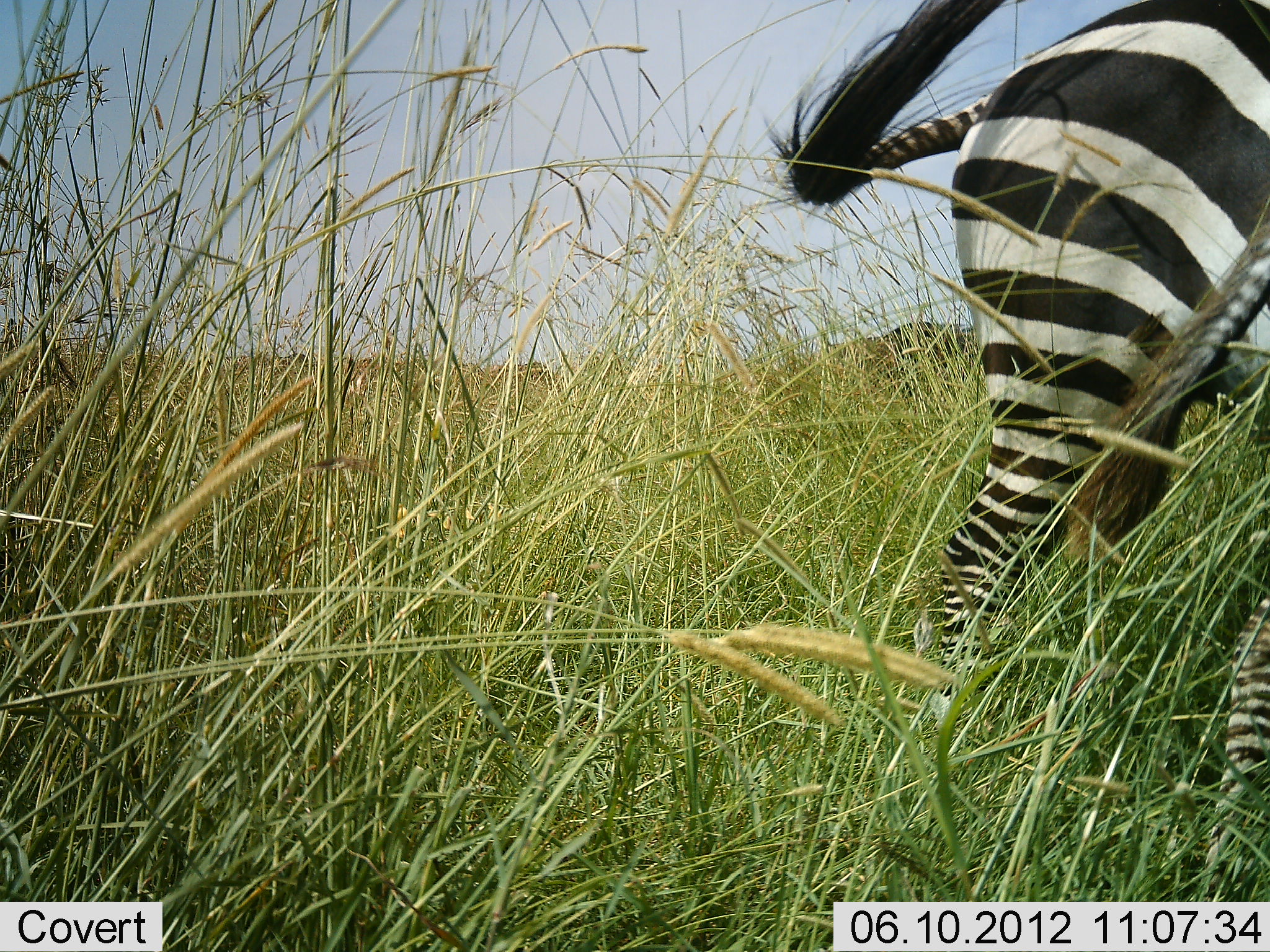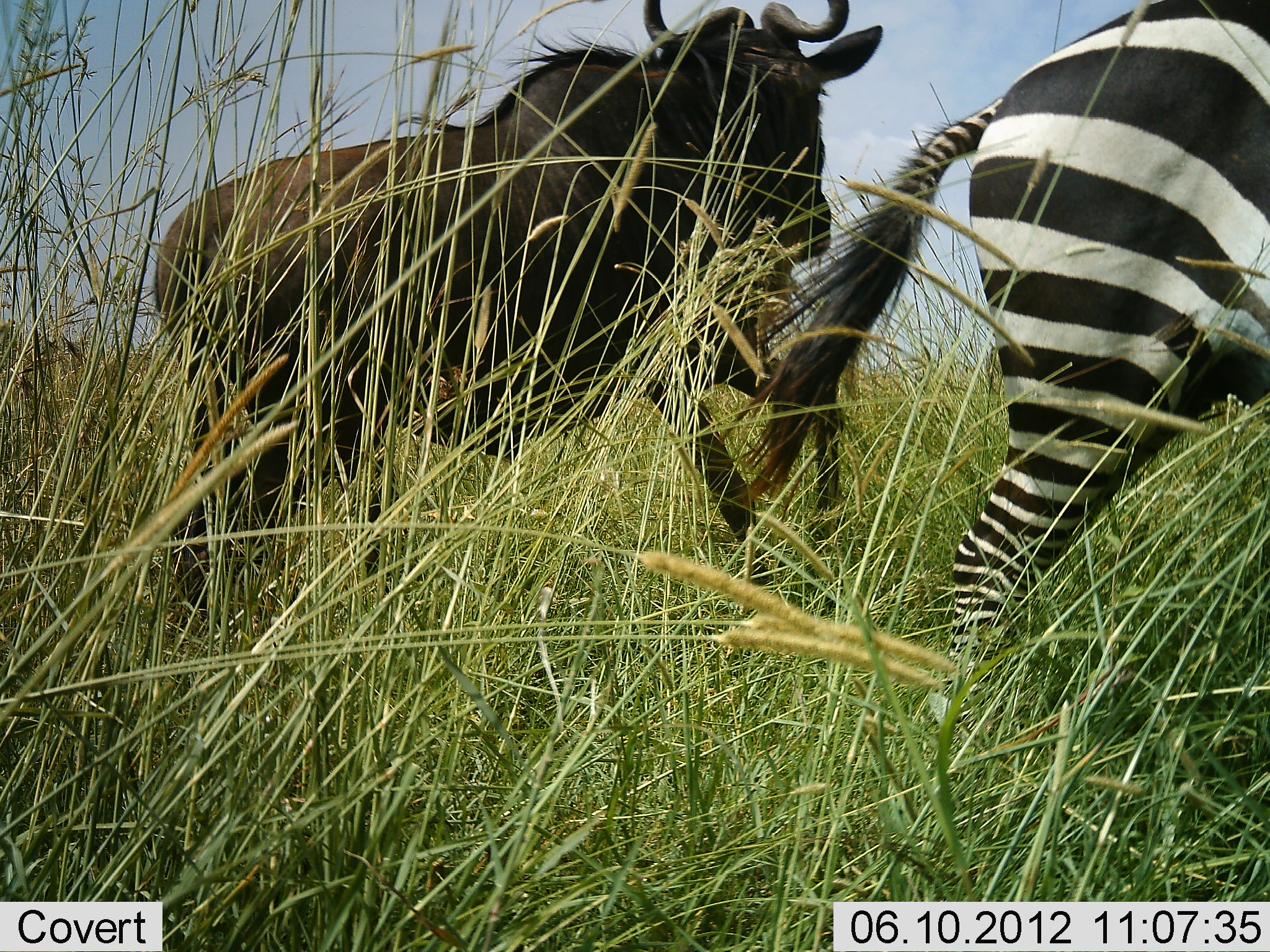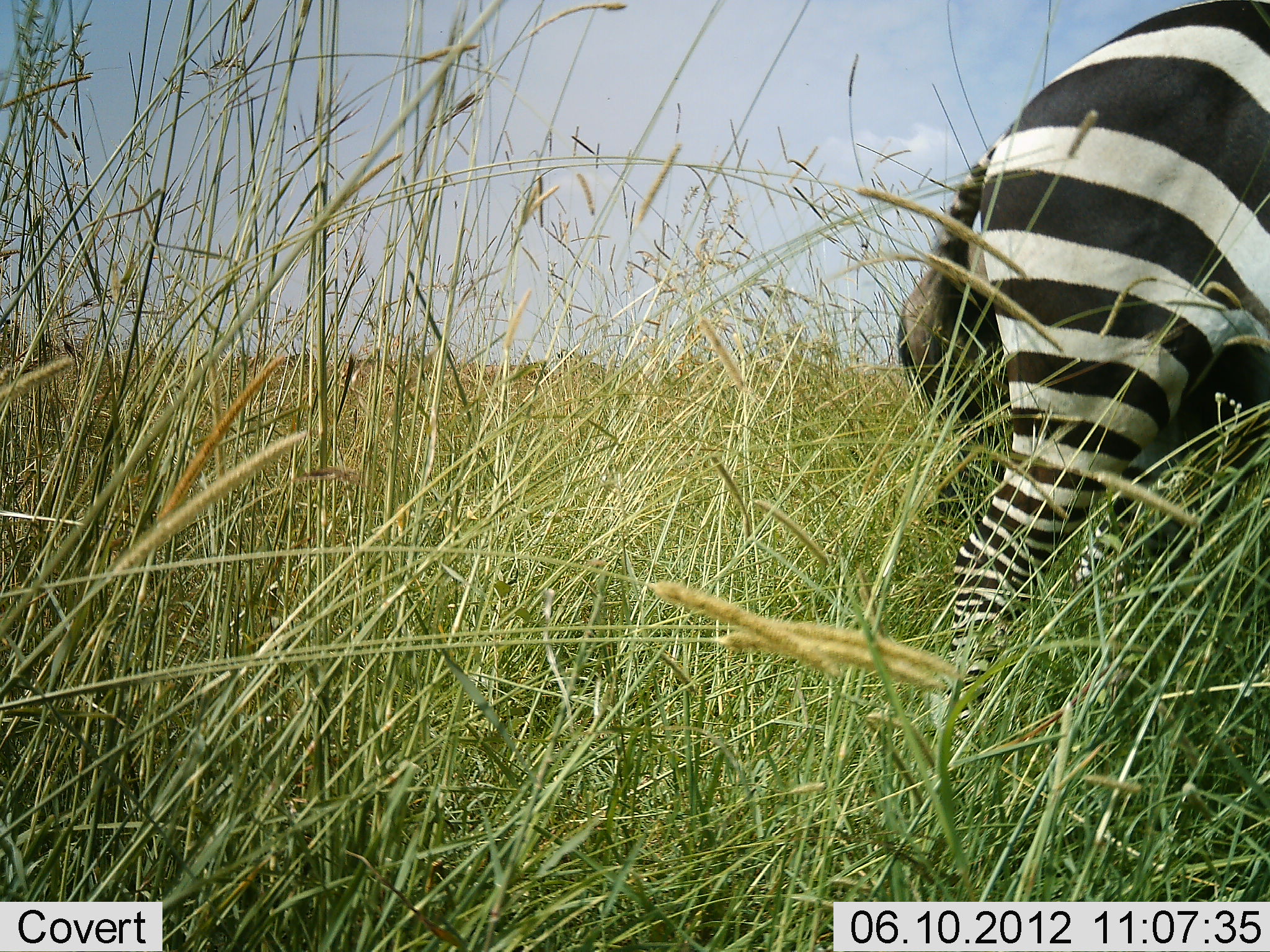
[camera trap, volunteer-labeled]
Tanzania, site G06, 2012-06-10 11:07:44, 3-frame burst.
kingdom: Animalia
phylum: Chordata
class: Mammalia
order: Artiodactyla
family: Bovidae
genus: Connochaetes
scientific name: Connochaetes taurinus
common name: blue wildebeest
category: wildebeest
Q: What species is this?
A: Wildebeest (blue wildebeest) (Connochaetes taurinus).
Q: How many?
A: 1.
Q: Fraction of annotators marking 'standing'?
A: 18%.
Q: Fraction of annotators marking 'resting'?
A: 0%.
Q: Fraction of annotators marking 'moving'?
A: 82%.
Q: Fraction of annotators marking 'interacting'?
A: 0%.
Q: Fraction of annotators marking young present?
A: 0%.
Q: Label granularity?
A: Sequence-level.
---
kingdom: Animalia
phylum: Chordata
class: Mammalia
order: Perissodactyla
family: Equidae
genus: Equus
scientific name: Equus quagga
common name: plains zebra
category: zebra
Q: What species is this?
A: Zebra (plains zebra) (Equus quagga).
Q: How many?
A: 2.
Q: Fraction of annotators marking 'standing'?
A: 64%.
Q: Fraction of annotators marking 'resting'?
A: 0%.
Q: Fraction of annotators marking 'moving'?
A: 45%.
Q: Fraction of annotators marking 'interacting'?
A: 0%.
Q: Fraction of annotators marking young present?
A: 9%.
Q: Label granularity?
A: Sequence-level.